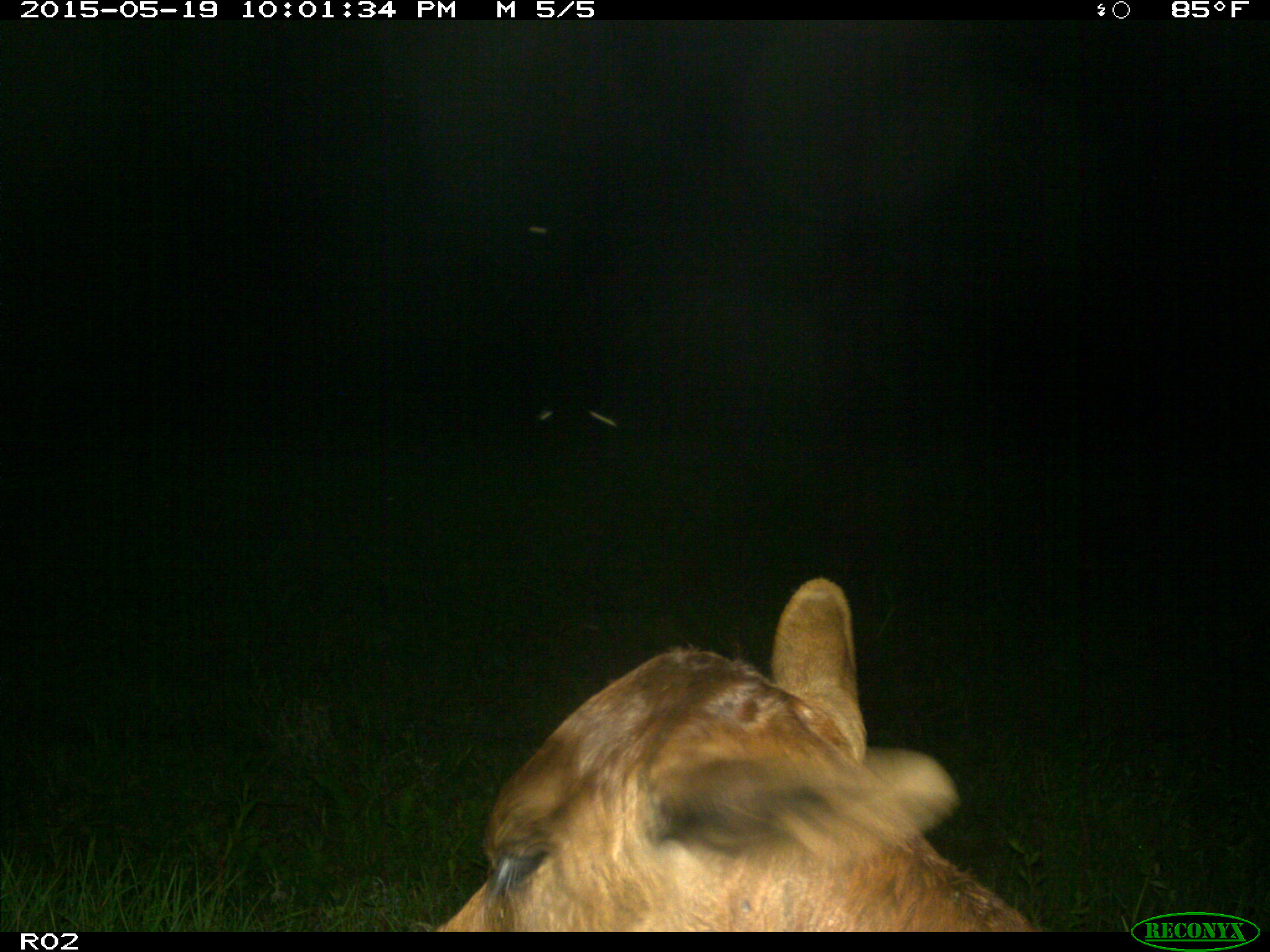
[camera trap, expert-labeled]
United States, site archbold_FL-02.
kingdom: Animalia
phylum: Chordata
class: Mammalia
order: Artiodactyla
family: Bovidae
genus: Bos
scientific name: Bos taurus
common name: domestic cow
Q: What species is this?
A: Bos taurus (domestic cow).